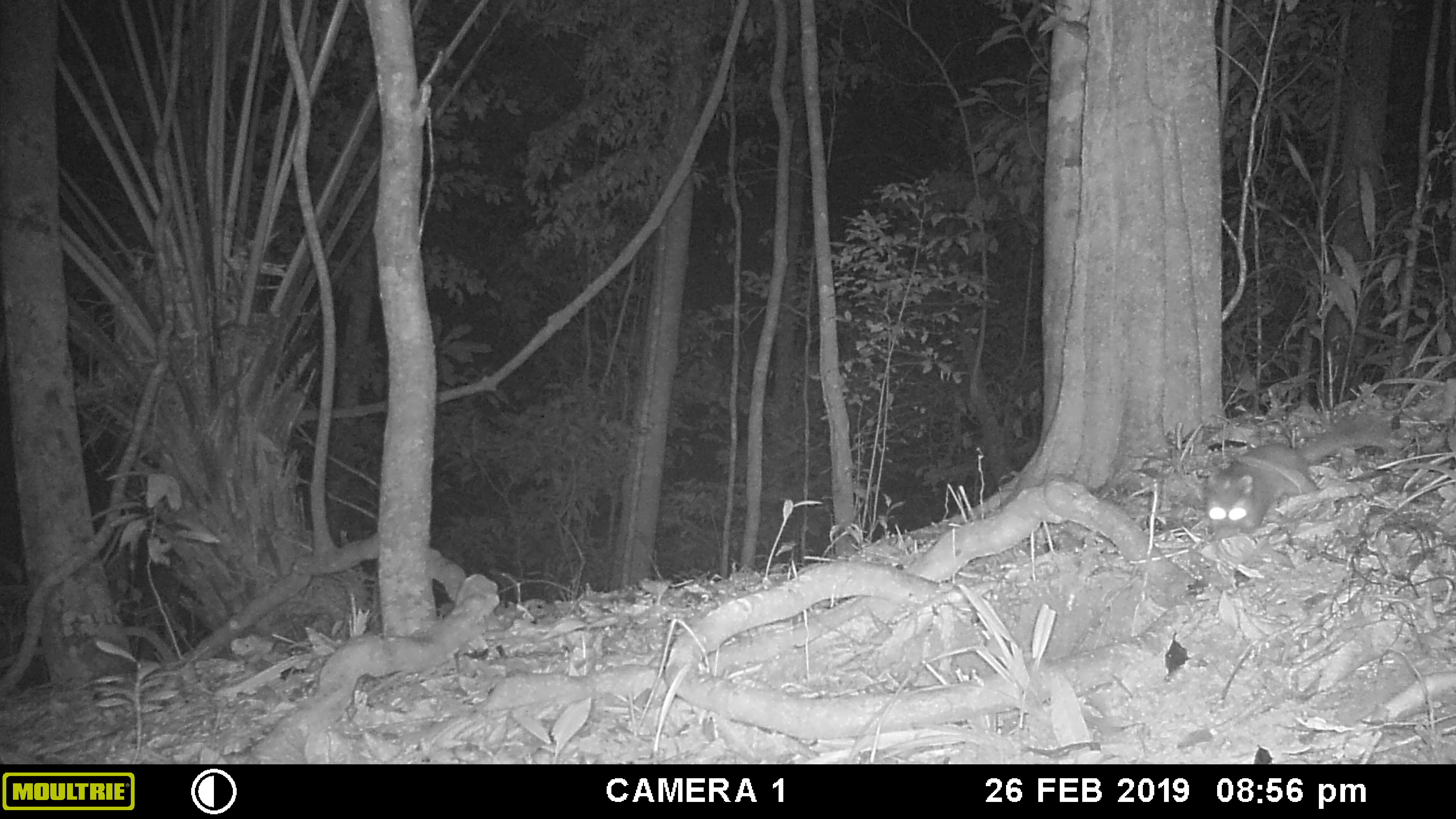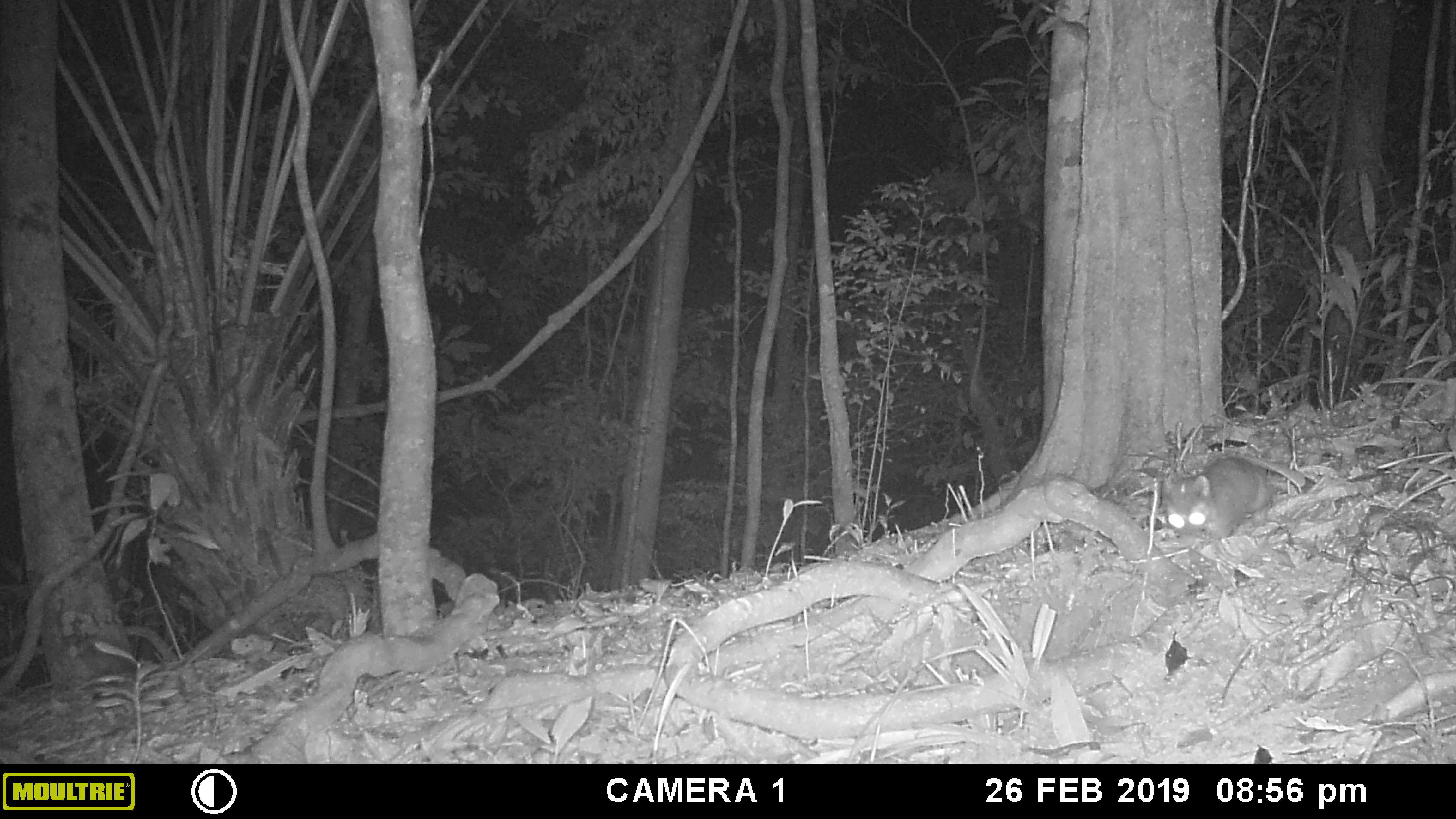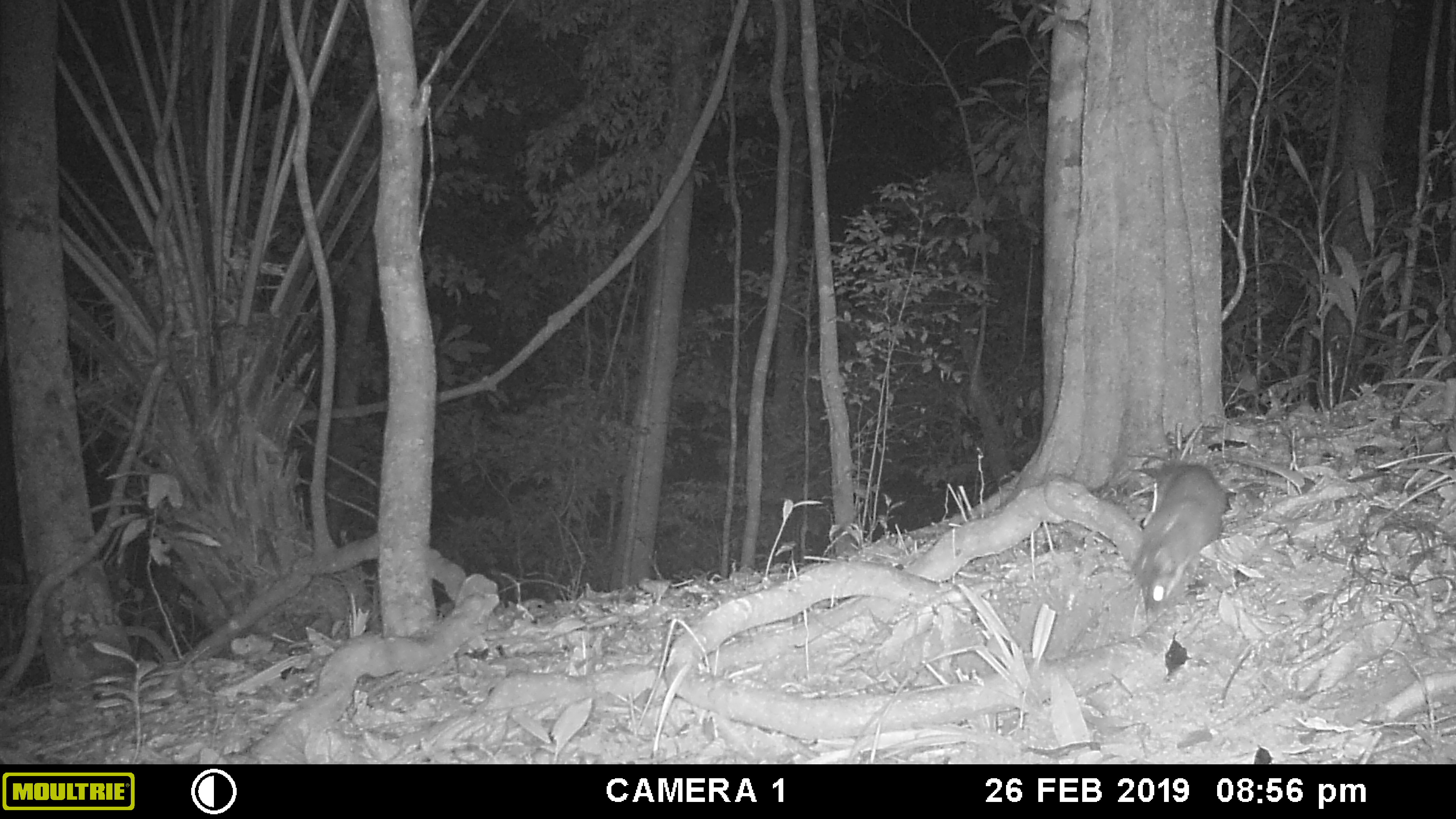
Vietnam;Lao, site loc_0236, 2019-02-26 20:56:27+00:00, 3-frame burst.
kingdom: Animalia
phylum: Chordata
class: Mammalia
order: Carnivora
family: Mustelidae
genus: Melogale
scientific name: Melogale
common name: ferret badger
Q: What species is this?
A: Ferret badger (Melogale).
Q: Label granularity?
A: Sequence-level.